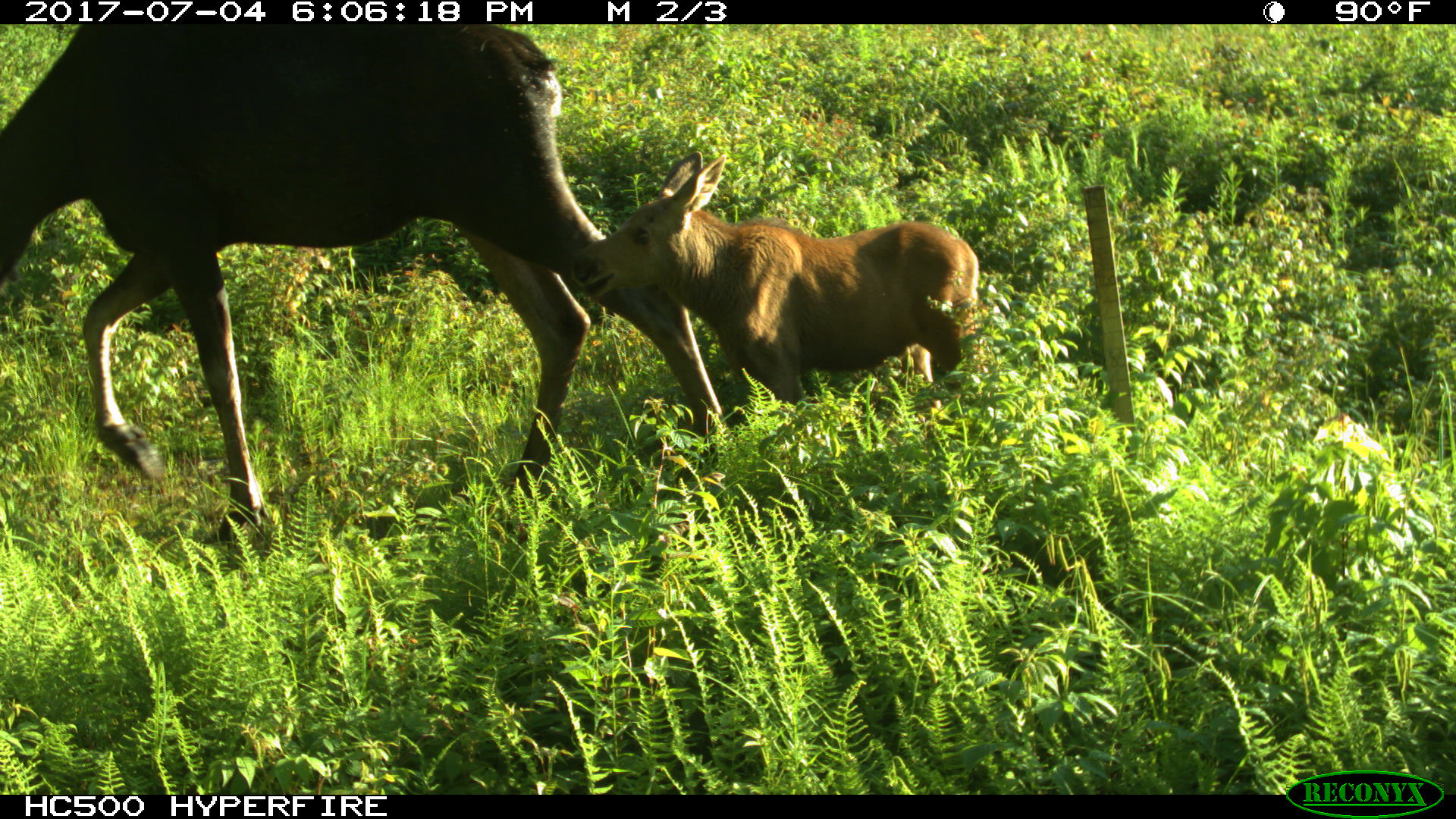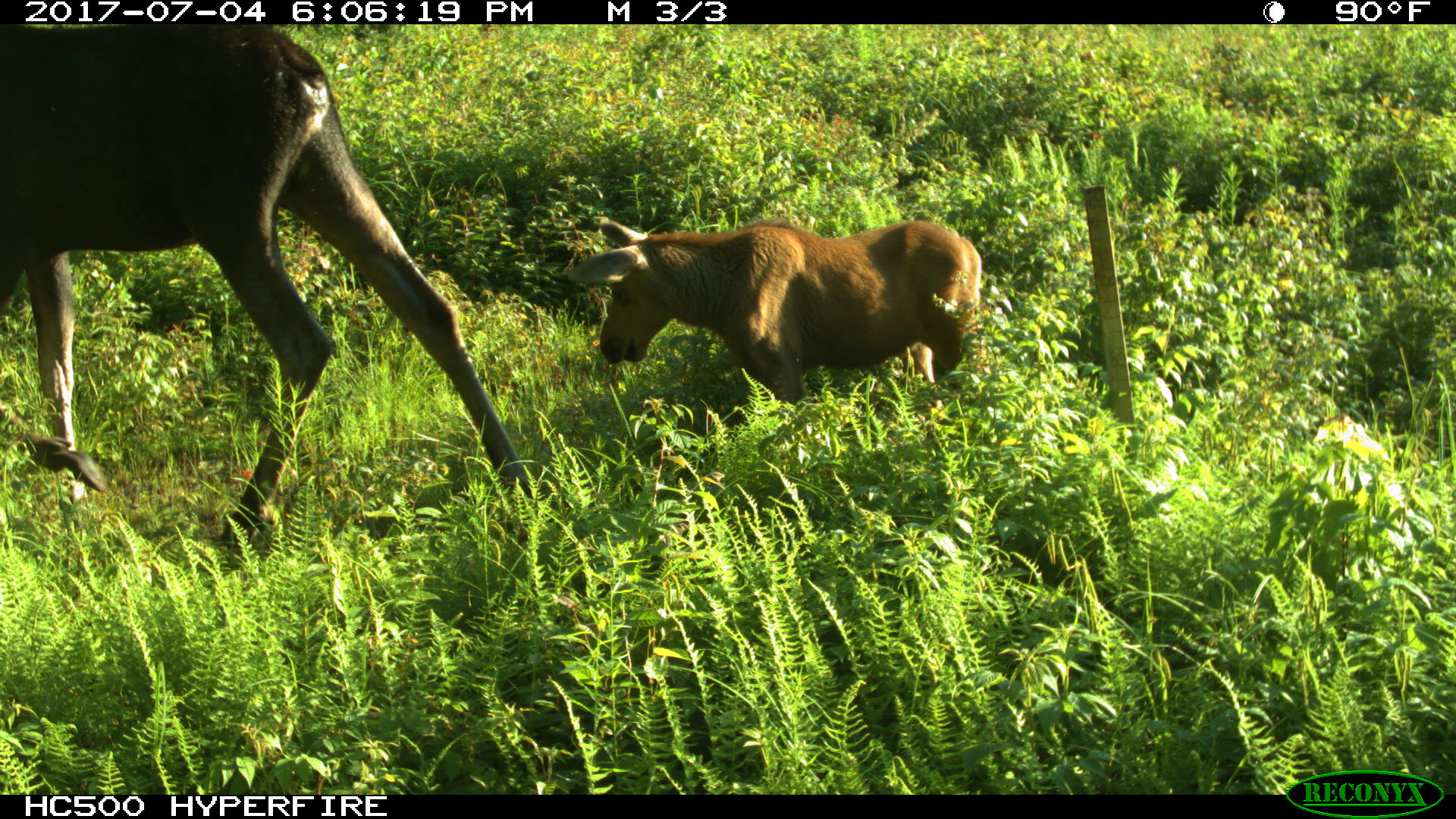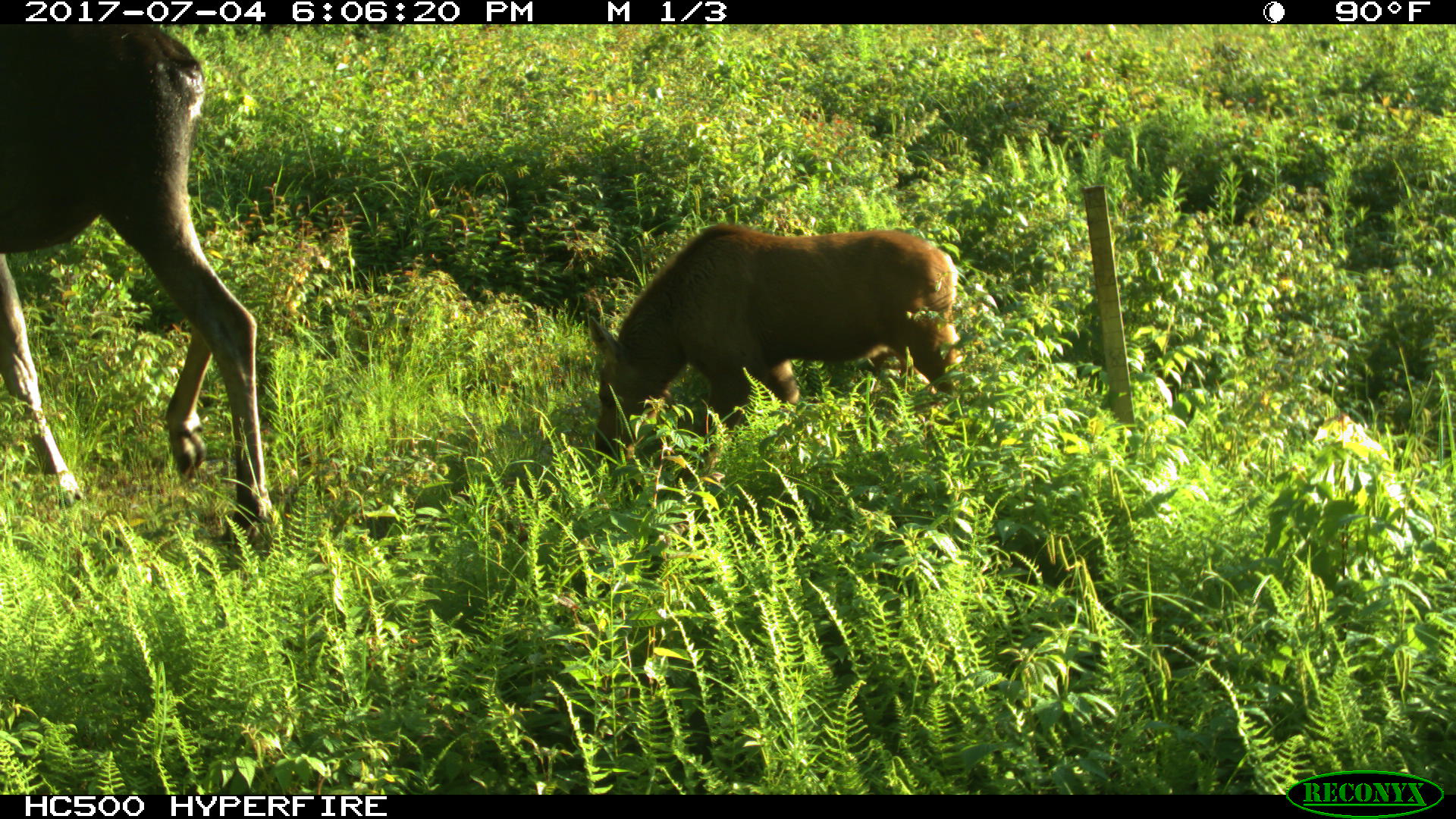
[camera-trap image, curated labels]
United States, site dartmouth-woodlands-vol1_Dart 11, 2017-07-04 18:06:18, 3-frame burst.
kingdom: Animalia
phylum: Chordata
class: Mammalia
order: Artiodactyla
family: Cervidae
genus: Alces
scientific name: Alces alces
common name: moose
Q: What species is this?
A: Moose (Alces alces).